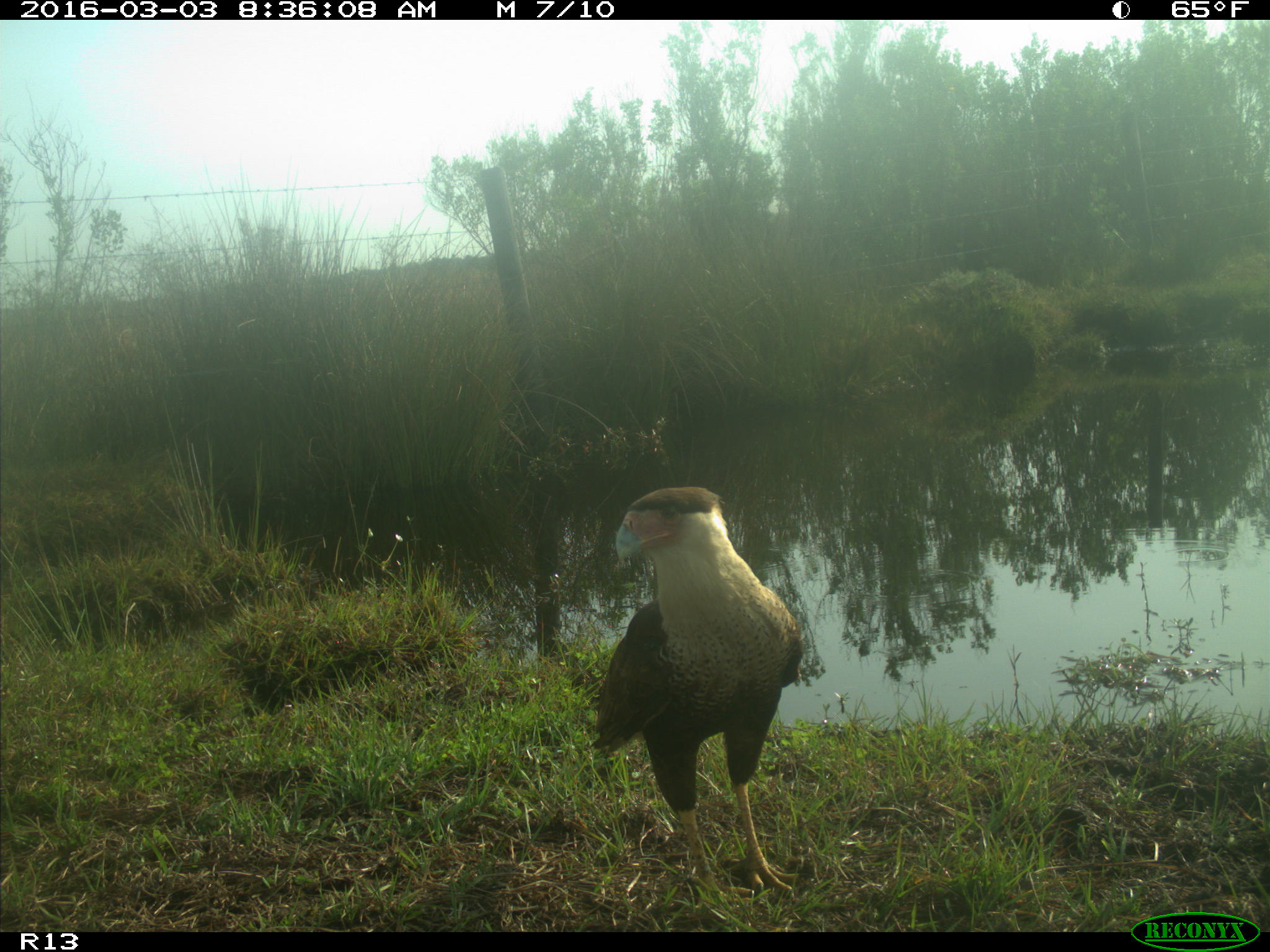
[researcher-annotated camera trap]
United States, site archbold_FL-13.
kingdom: Animalia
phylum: Chordata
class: Aves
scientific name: Aves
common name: birds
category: unidentified bird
Unidentified bird (birds) (Aves).